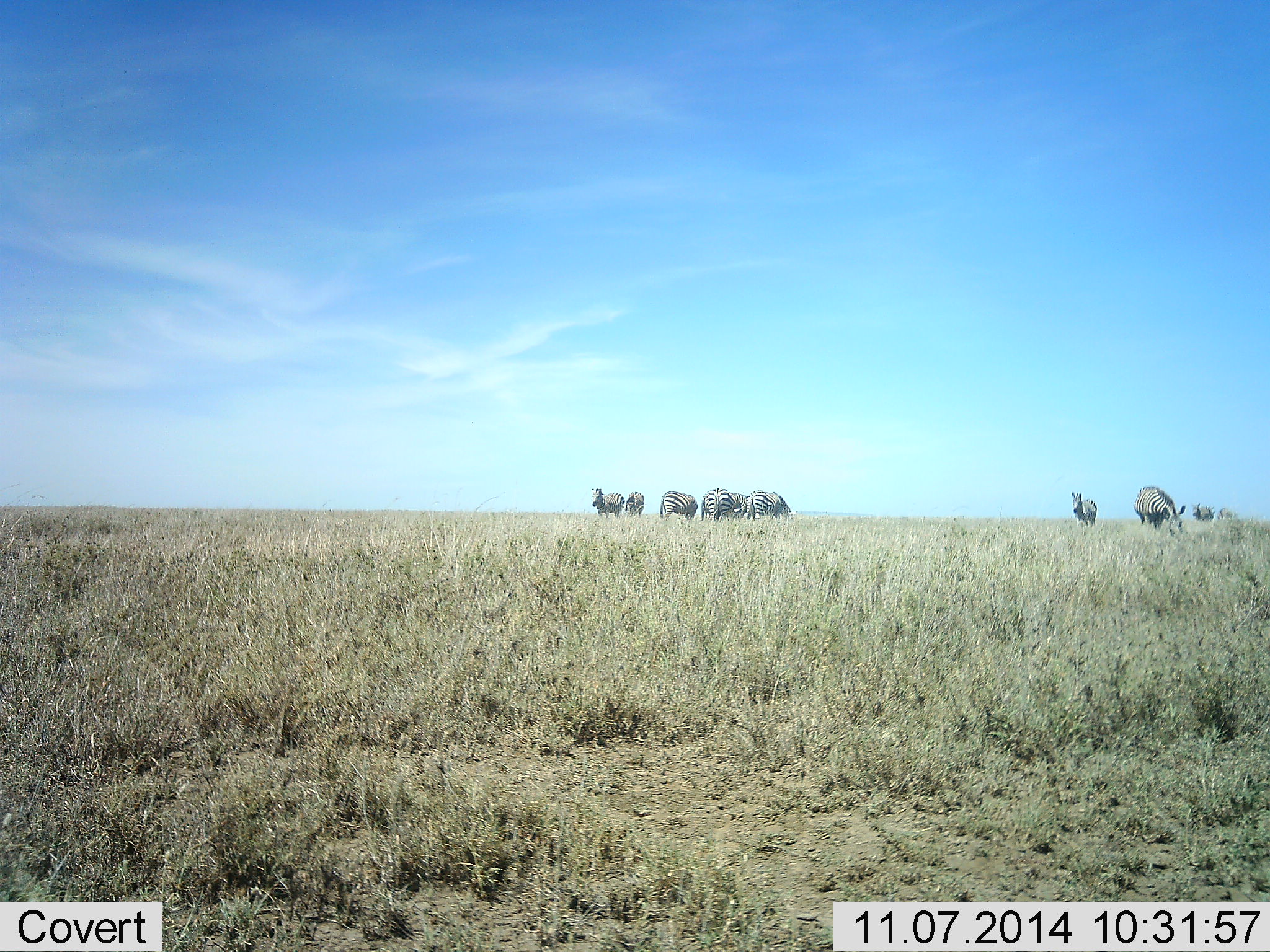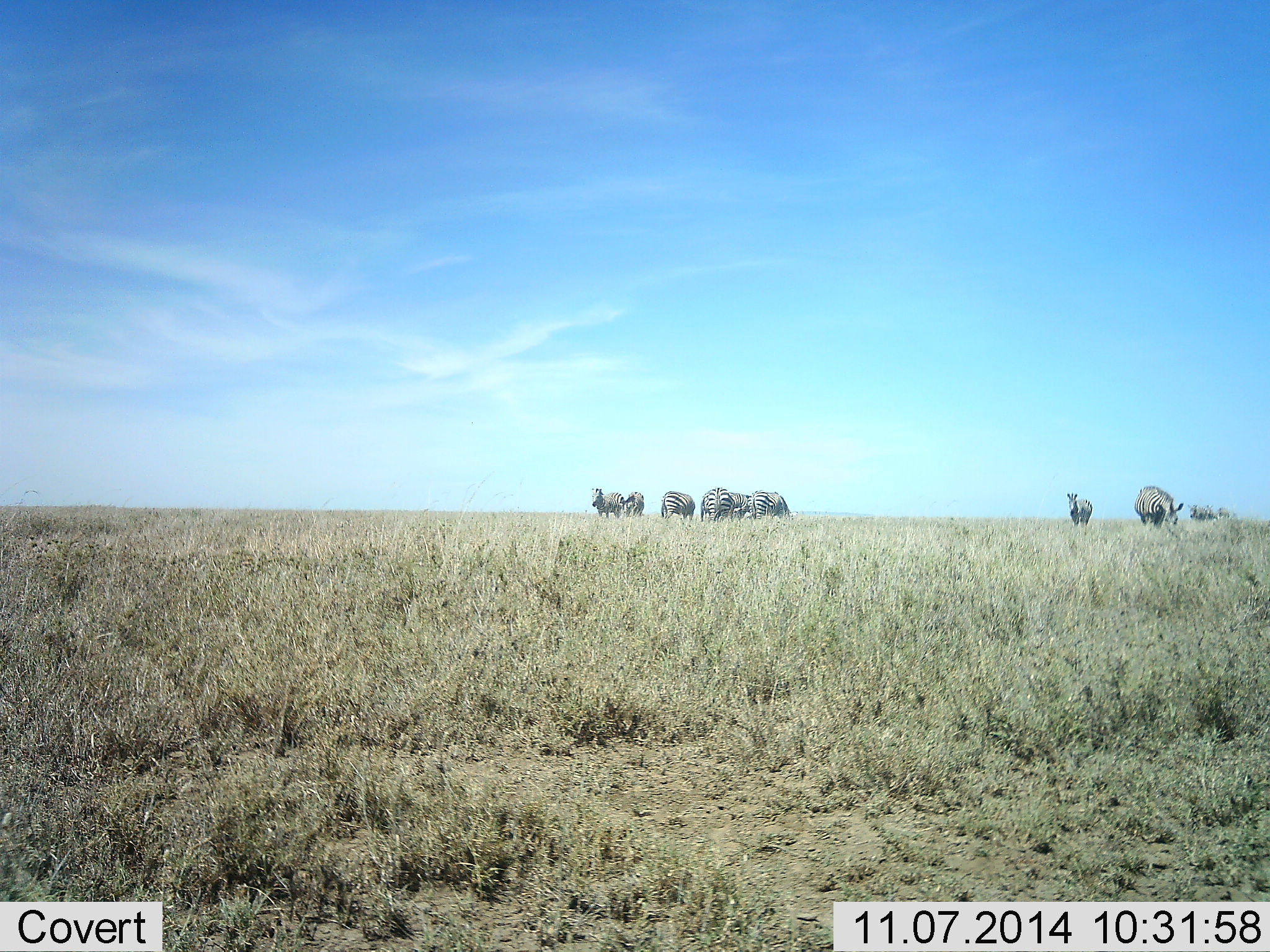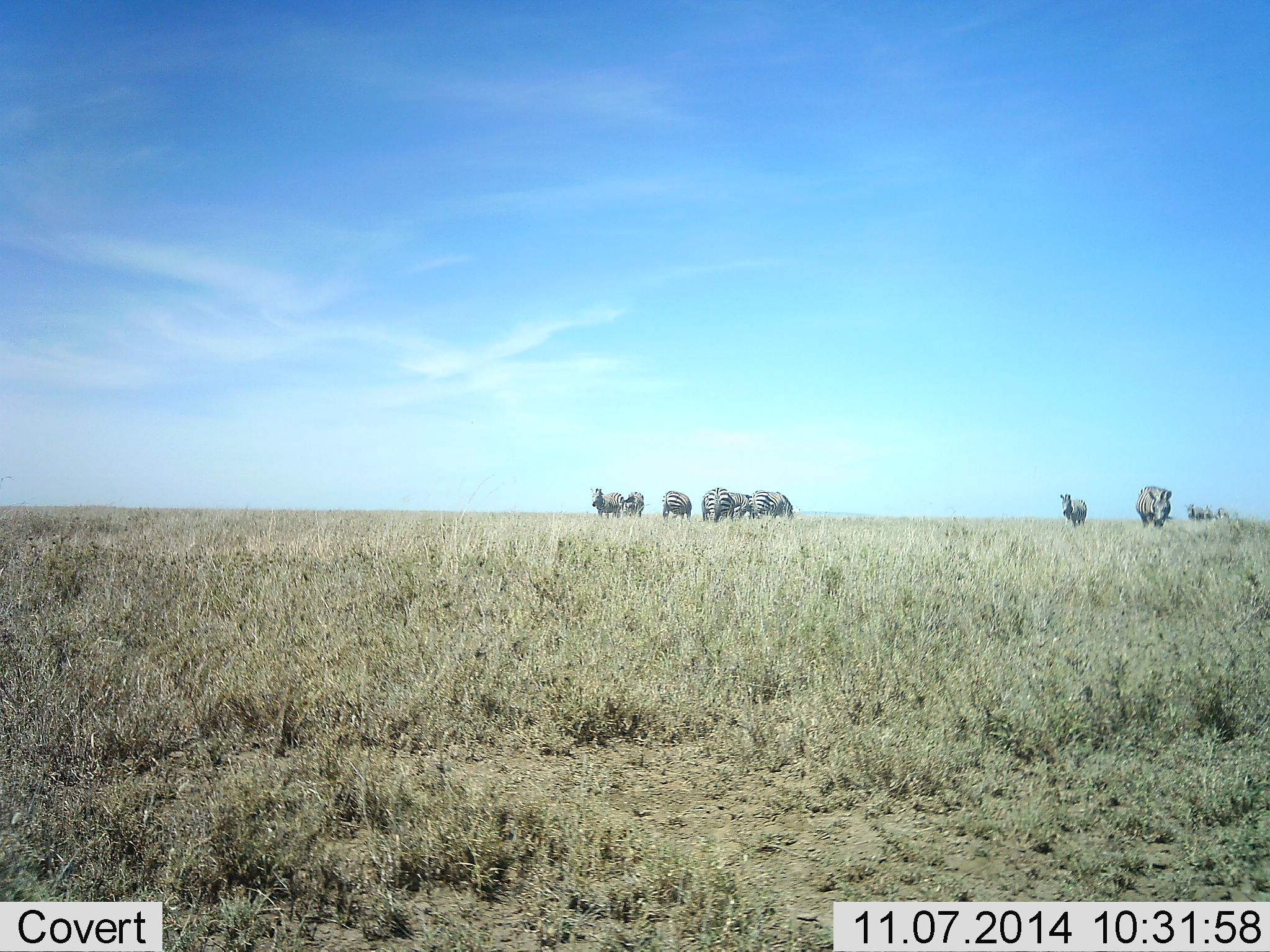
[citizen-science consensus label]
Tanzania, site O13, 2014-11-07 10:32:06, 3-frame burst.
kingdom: Animalia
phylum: Chordata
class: Mammalia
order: Perissodactyla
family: Equidae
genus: Equus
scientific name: Equus quagga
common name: plains zebra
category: zebra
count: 9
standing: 80%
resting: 0%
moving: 10%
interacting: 0%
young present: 0%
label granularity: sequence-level